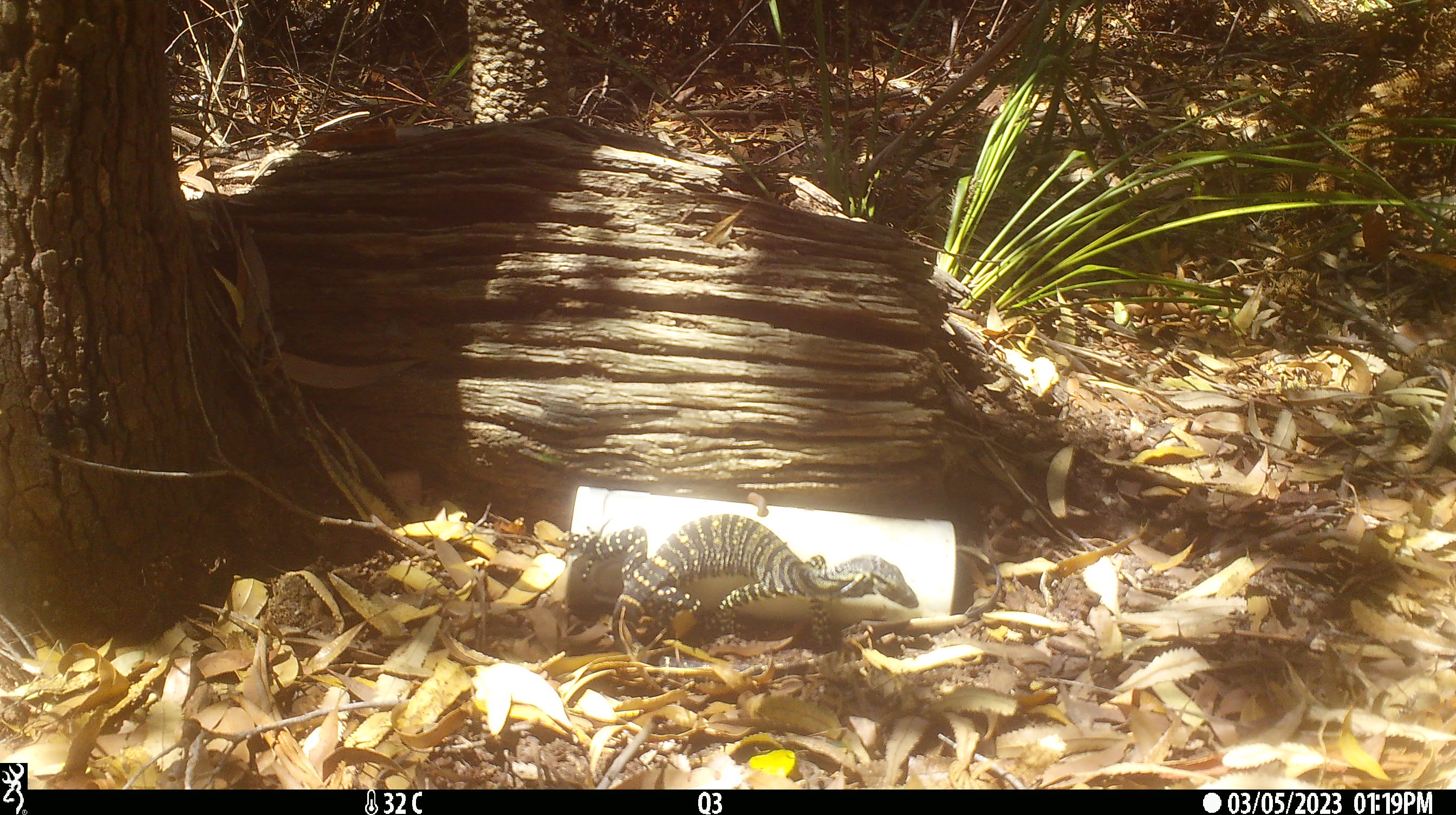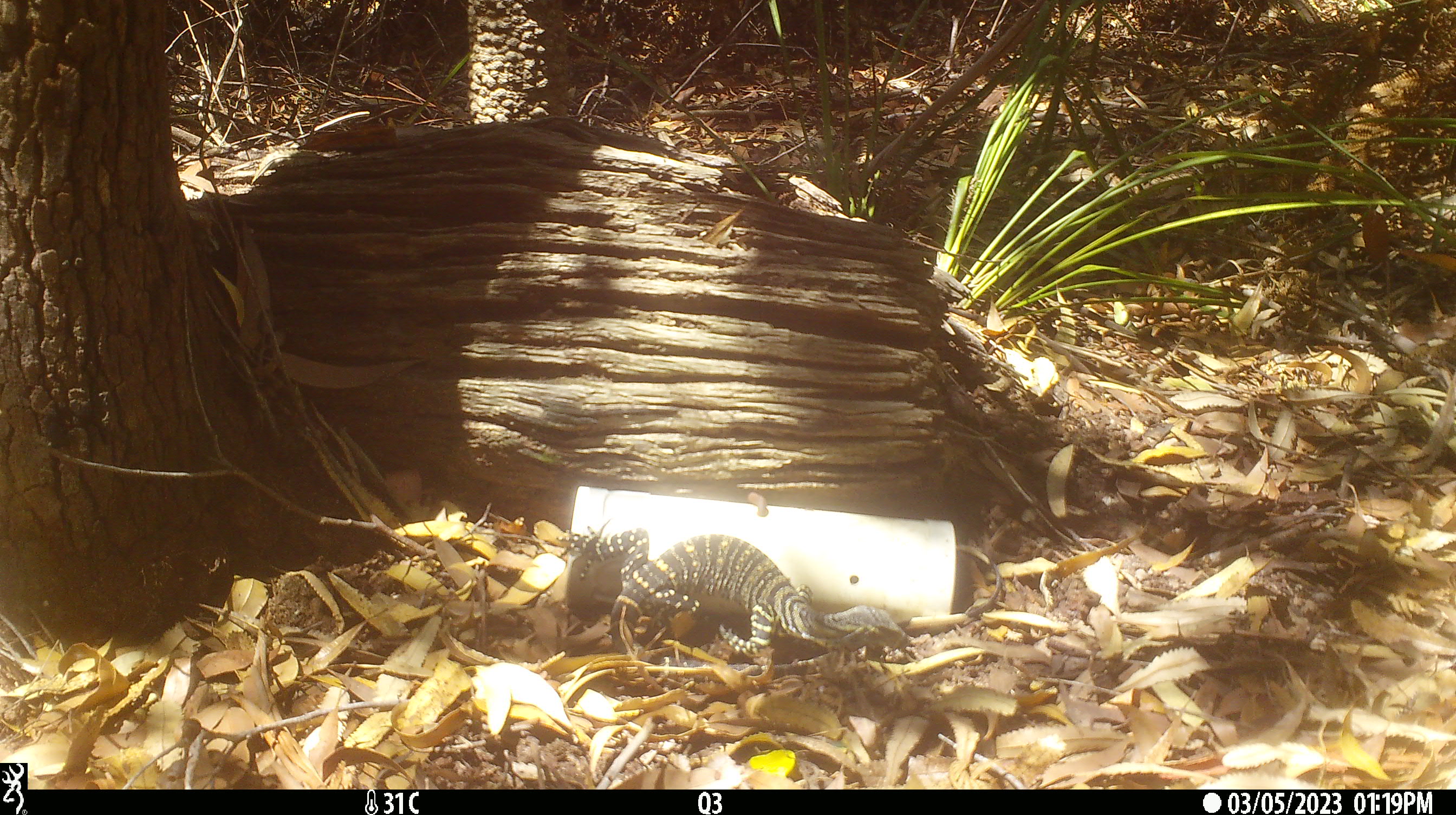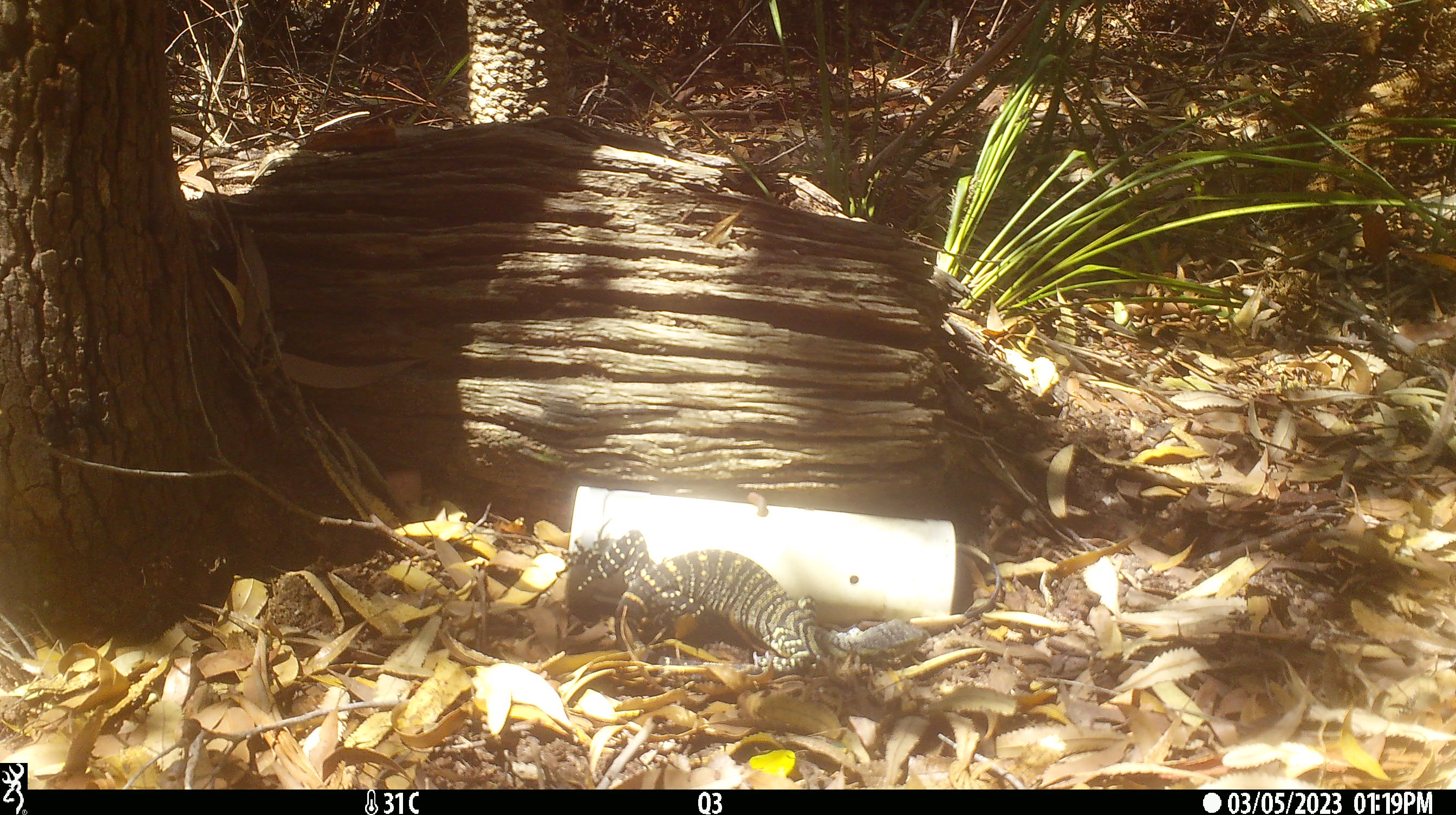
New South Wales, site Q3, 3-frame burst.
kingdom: Animalia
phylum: Chordata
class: Reptilia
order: Squamata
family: Varanidae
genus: Varanus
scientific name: Varanus varius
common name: lace monitor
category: goanna